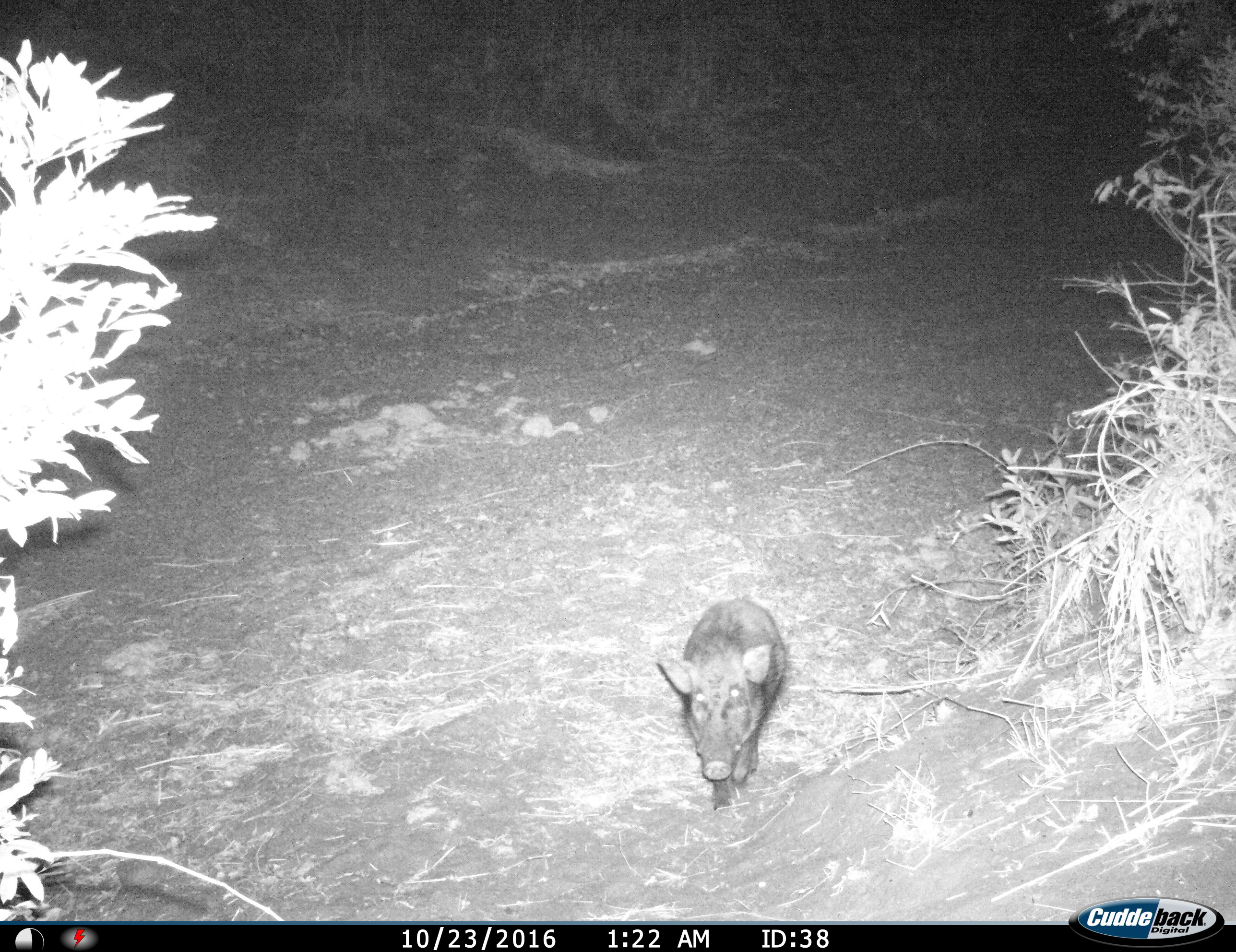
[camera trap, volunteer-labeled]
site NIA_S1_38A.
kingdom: Animalia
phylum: Chordata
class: Mammalia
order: Artiodactyla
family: Suidae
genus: Potamochoerus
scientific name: Potamochoerus larvatus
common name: bushpig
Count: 1.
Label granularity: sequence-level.